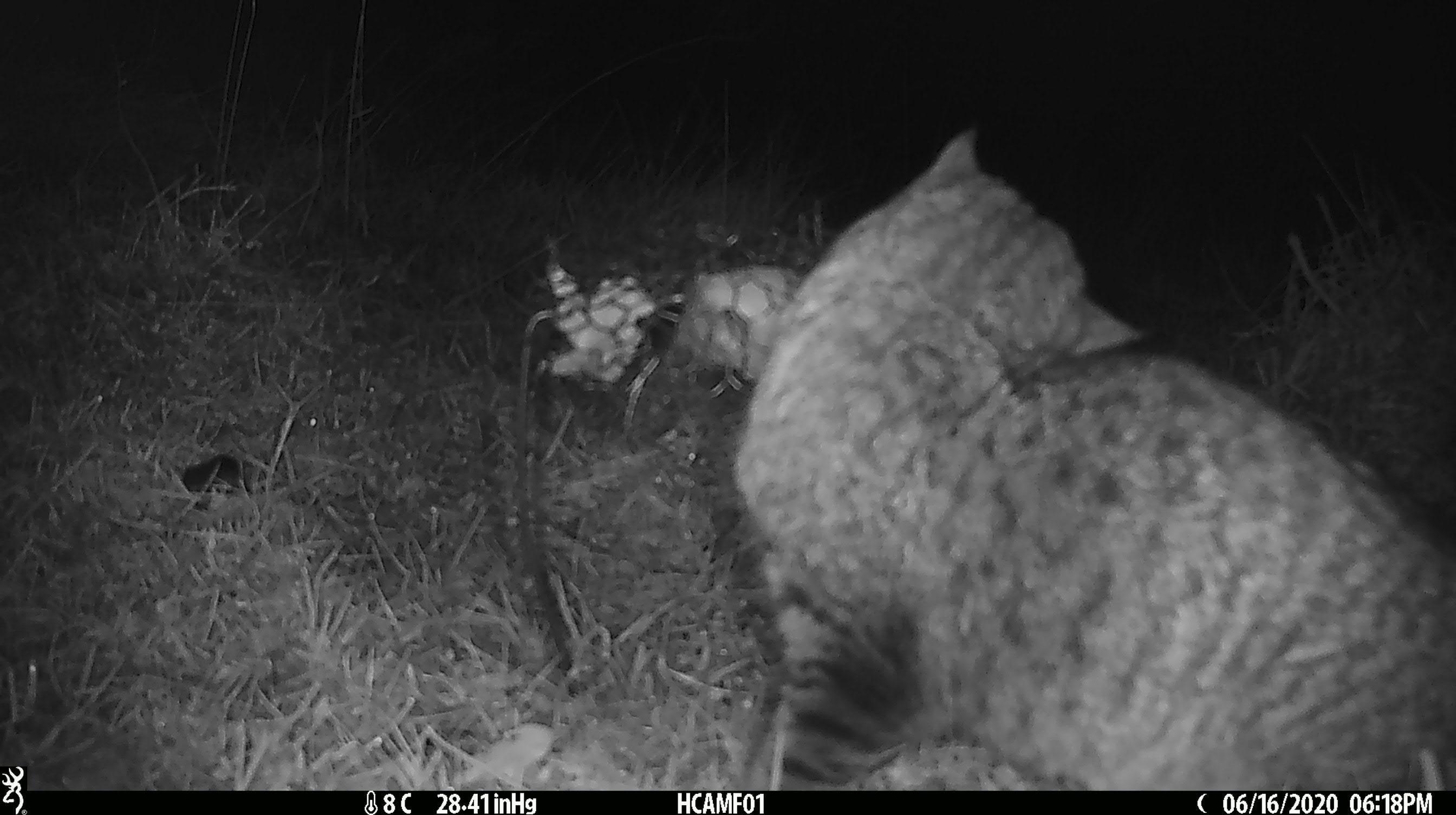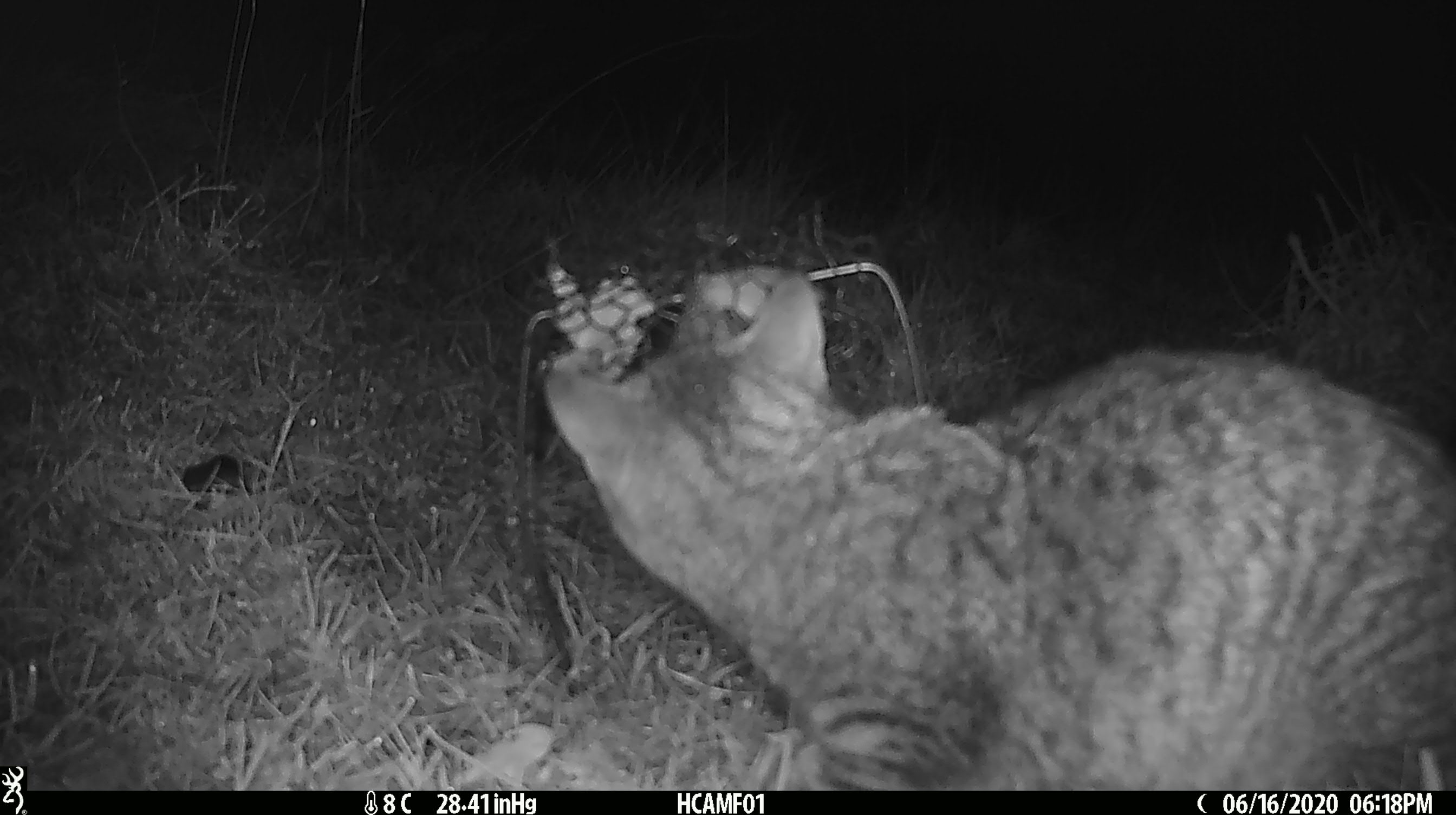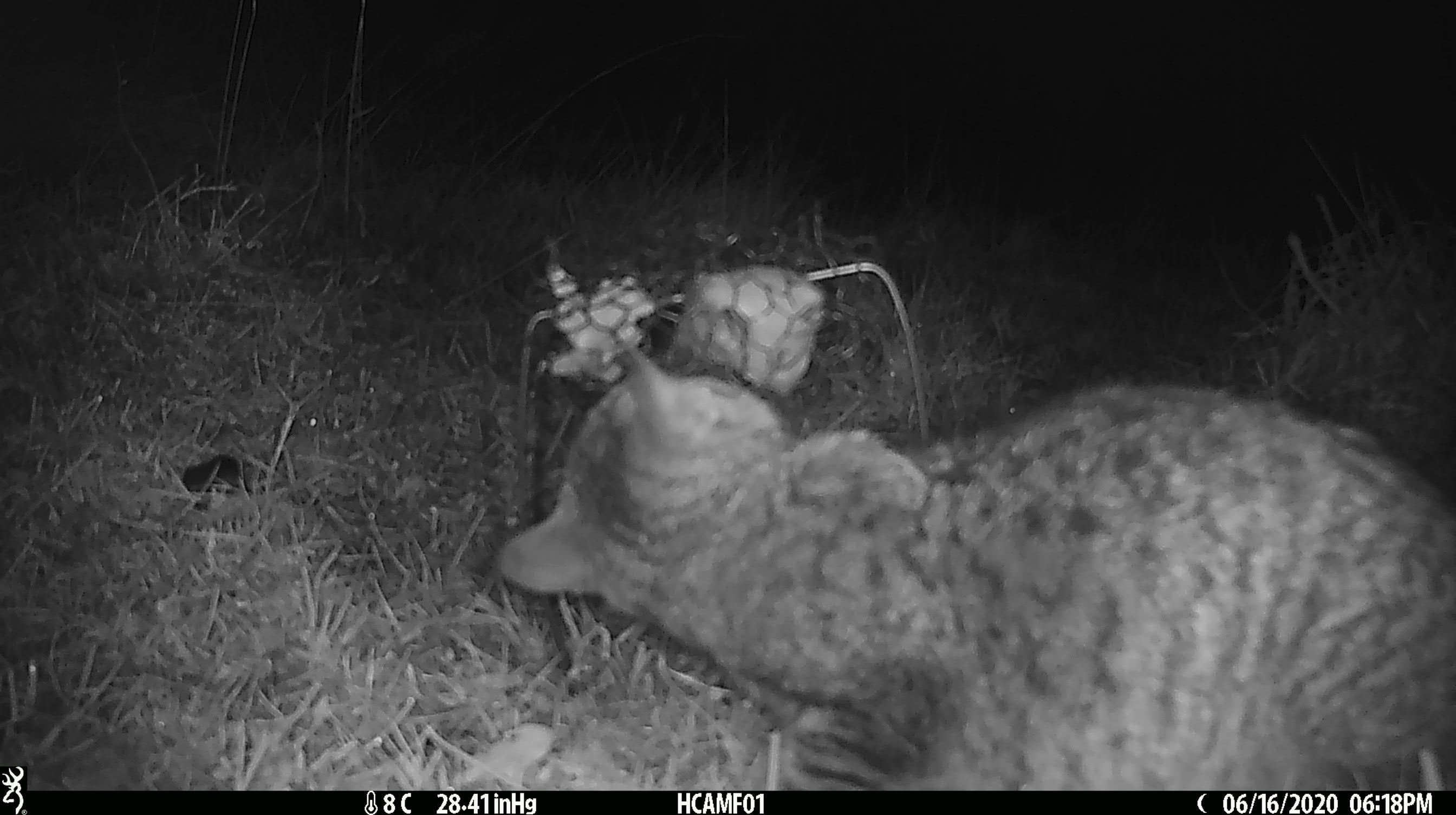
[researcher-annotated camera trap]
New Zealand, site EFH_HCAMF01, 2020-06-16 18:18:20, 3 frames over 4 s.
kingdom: Animalia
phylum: Chordata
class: Mammalia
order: Carnivora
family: Felidae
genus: Felis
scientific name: Felis catus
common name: domestic cat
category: cat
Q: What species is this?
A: Cat (domestic cat) (Felis catus).